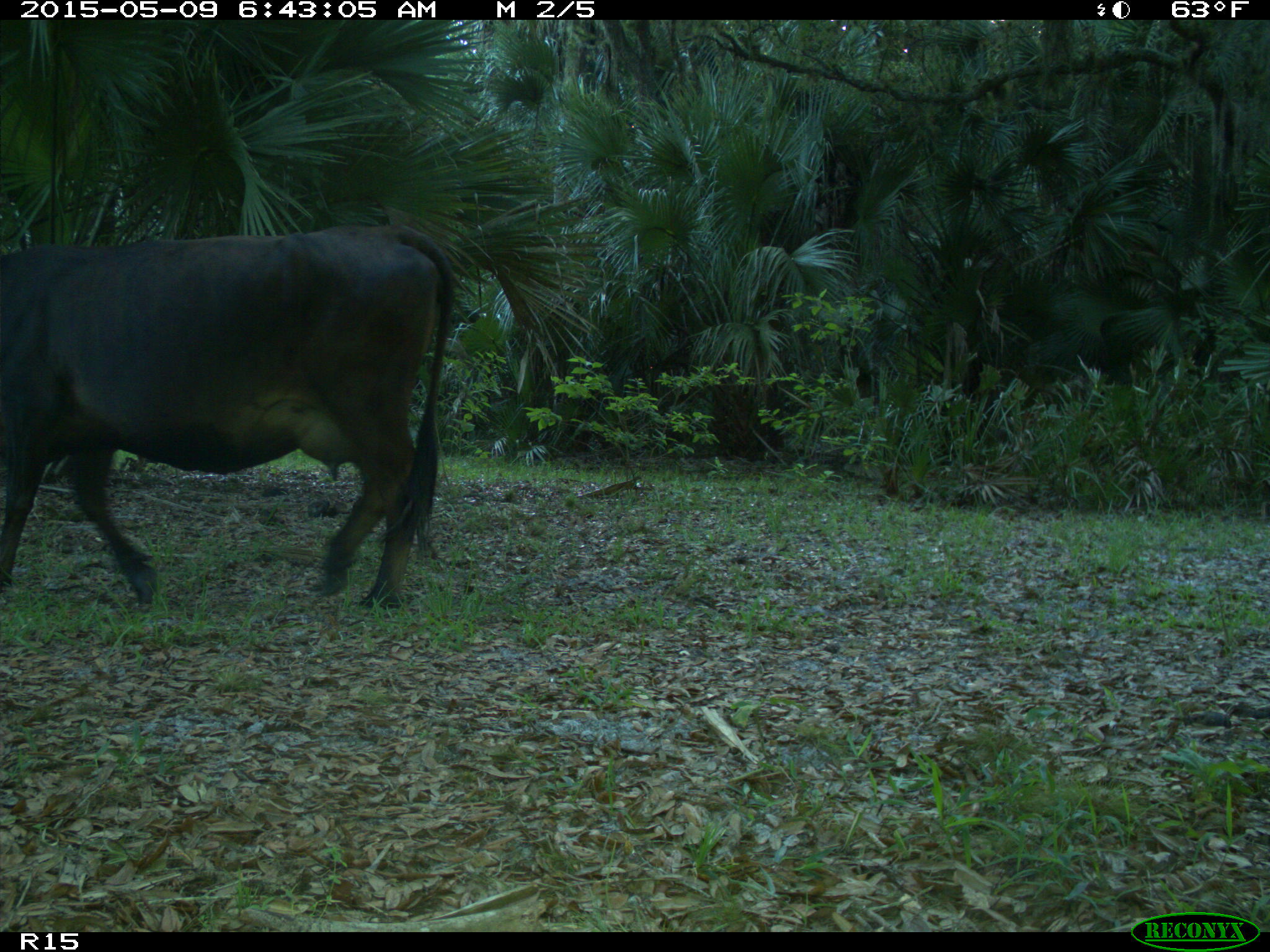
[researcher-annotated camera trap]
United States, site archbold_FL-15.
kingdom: Animalia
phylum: Chordata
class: Mammalia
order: Artiodactyla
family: Bovidae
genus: Bos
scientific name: Bos taurus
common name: domestic cow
Bos taurus (domestic cow).